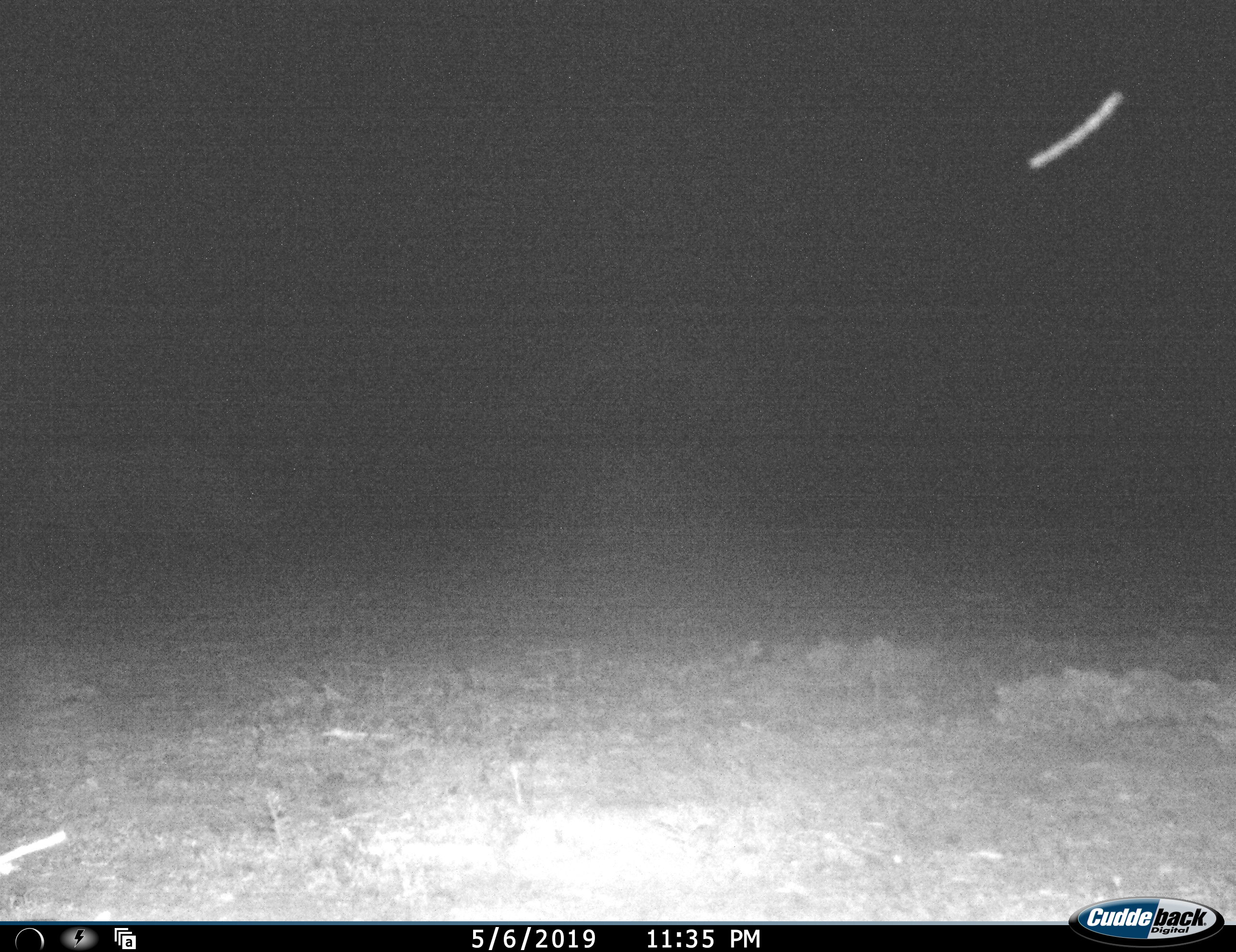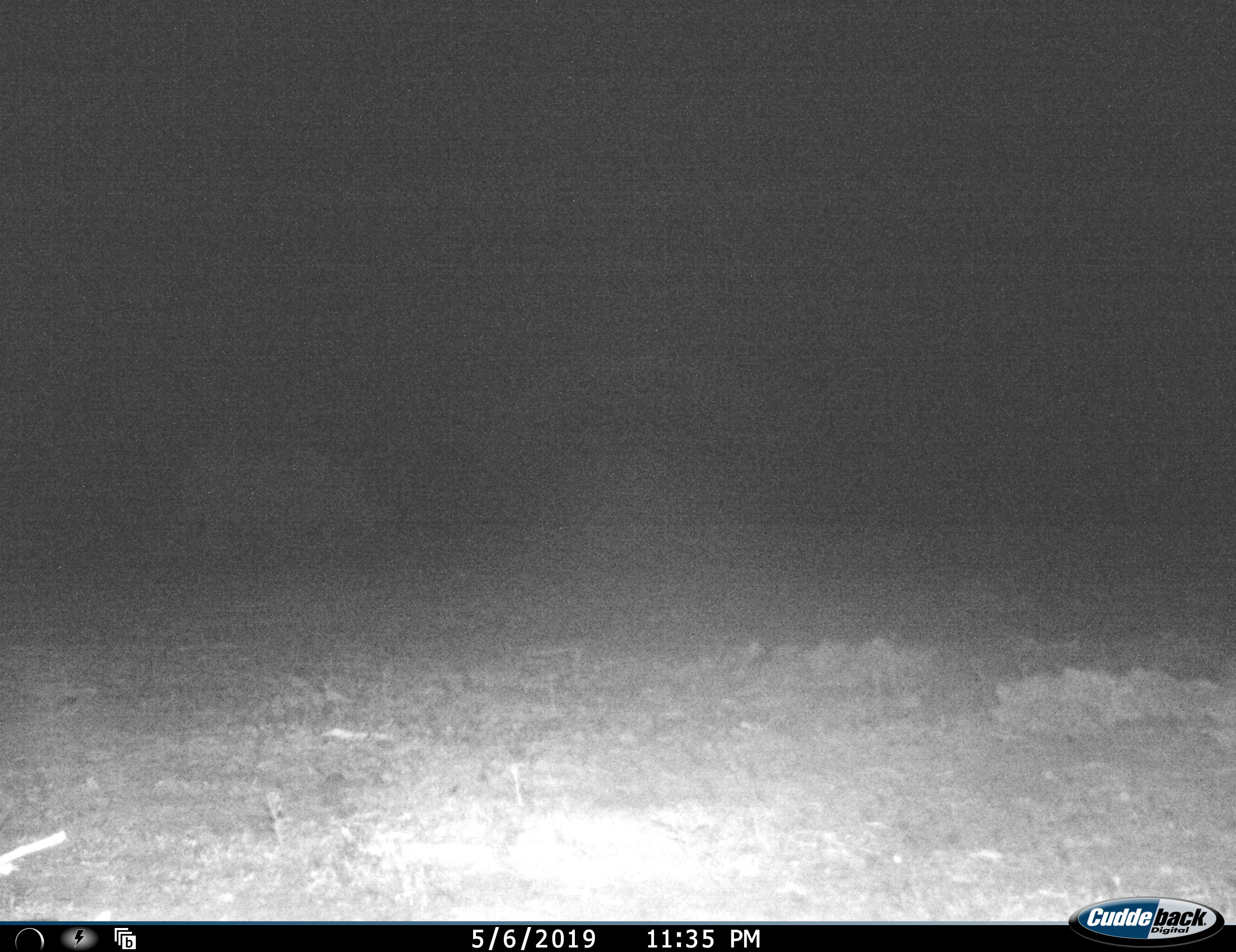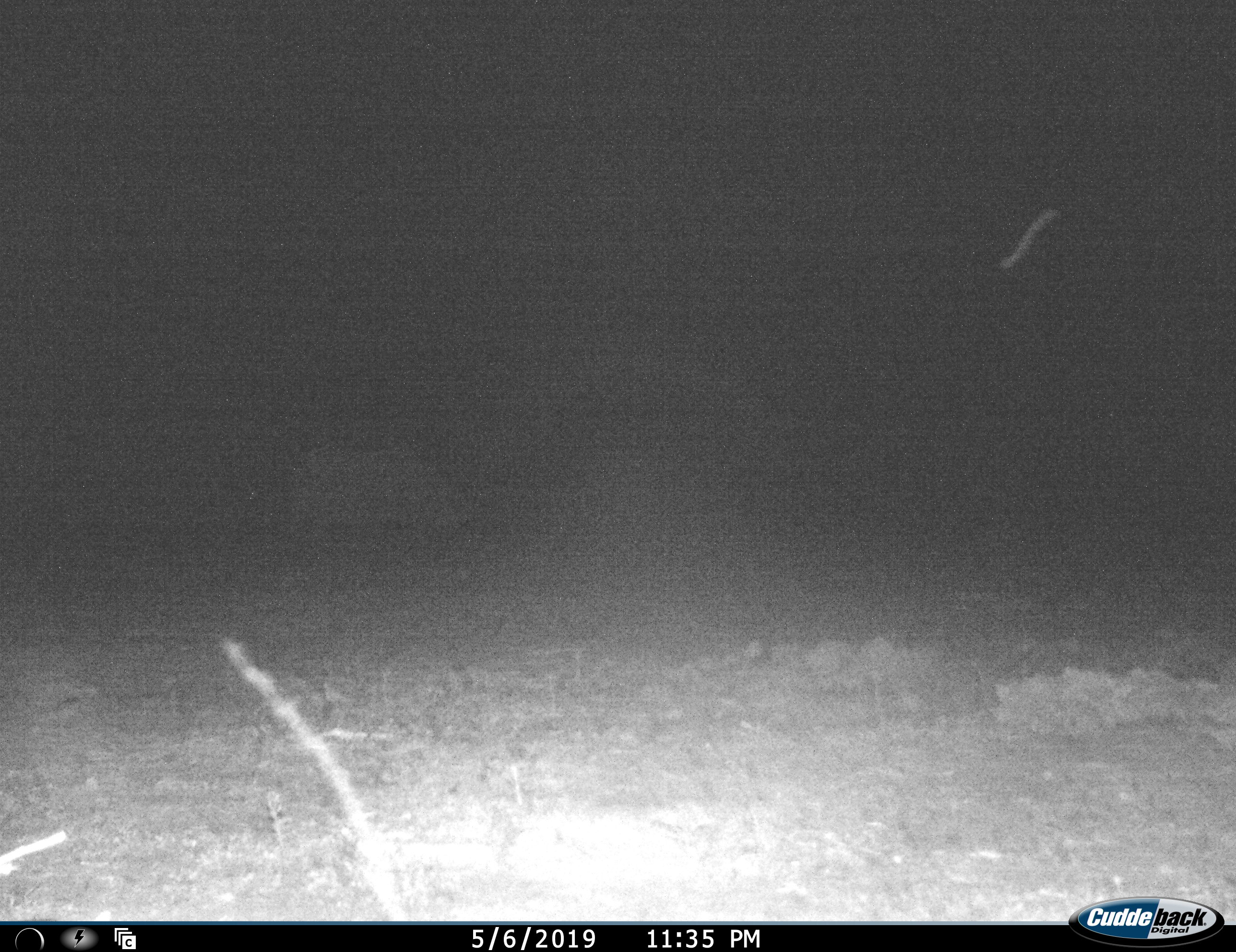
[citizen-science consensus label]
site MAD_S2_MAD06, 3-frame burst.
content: unidentified animal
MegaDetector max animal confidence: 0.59